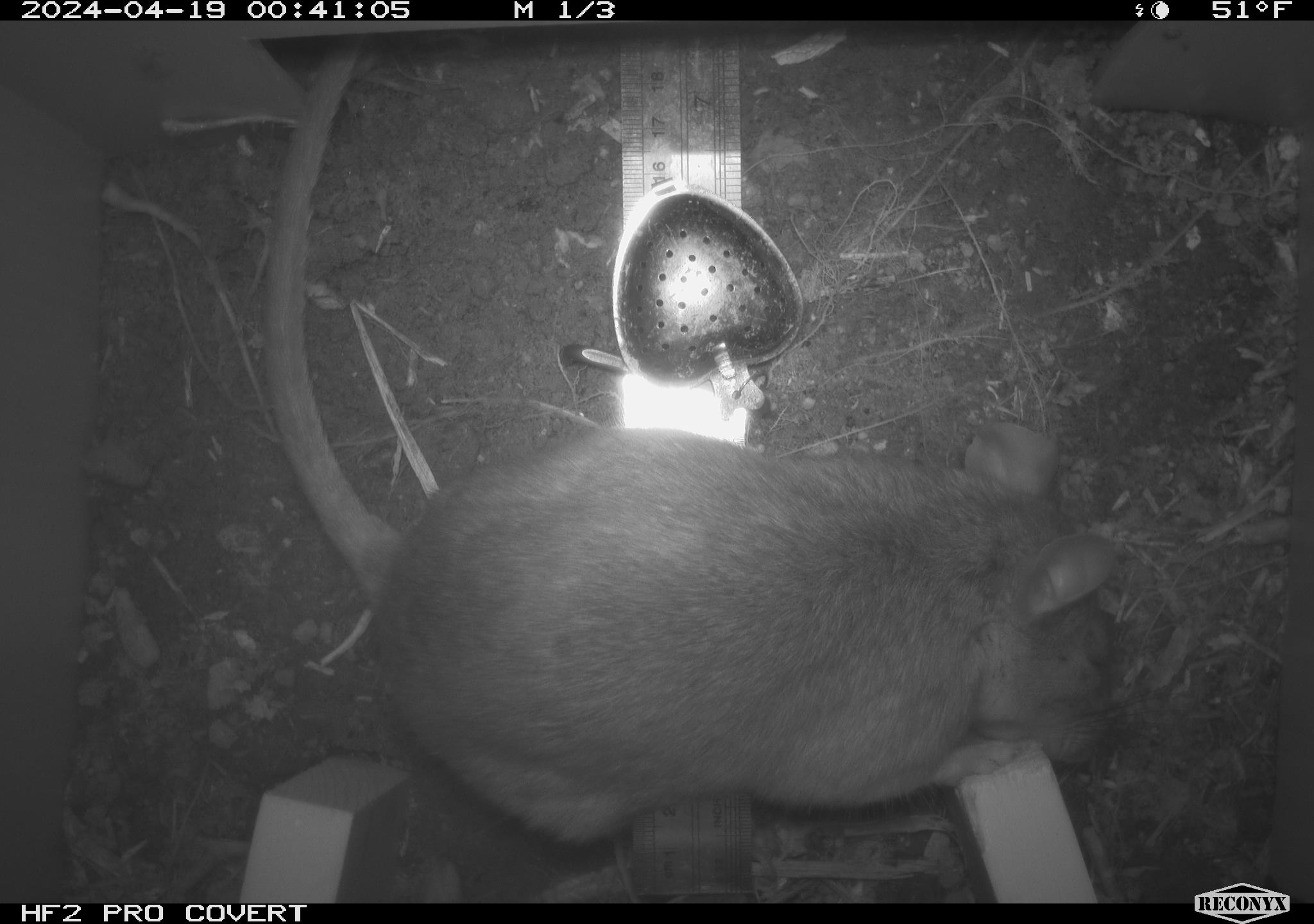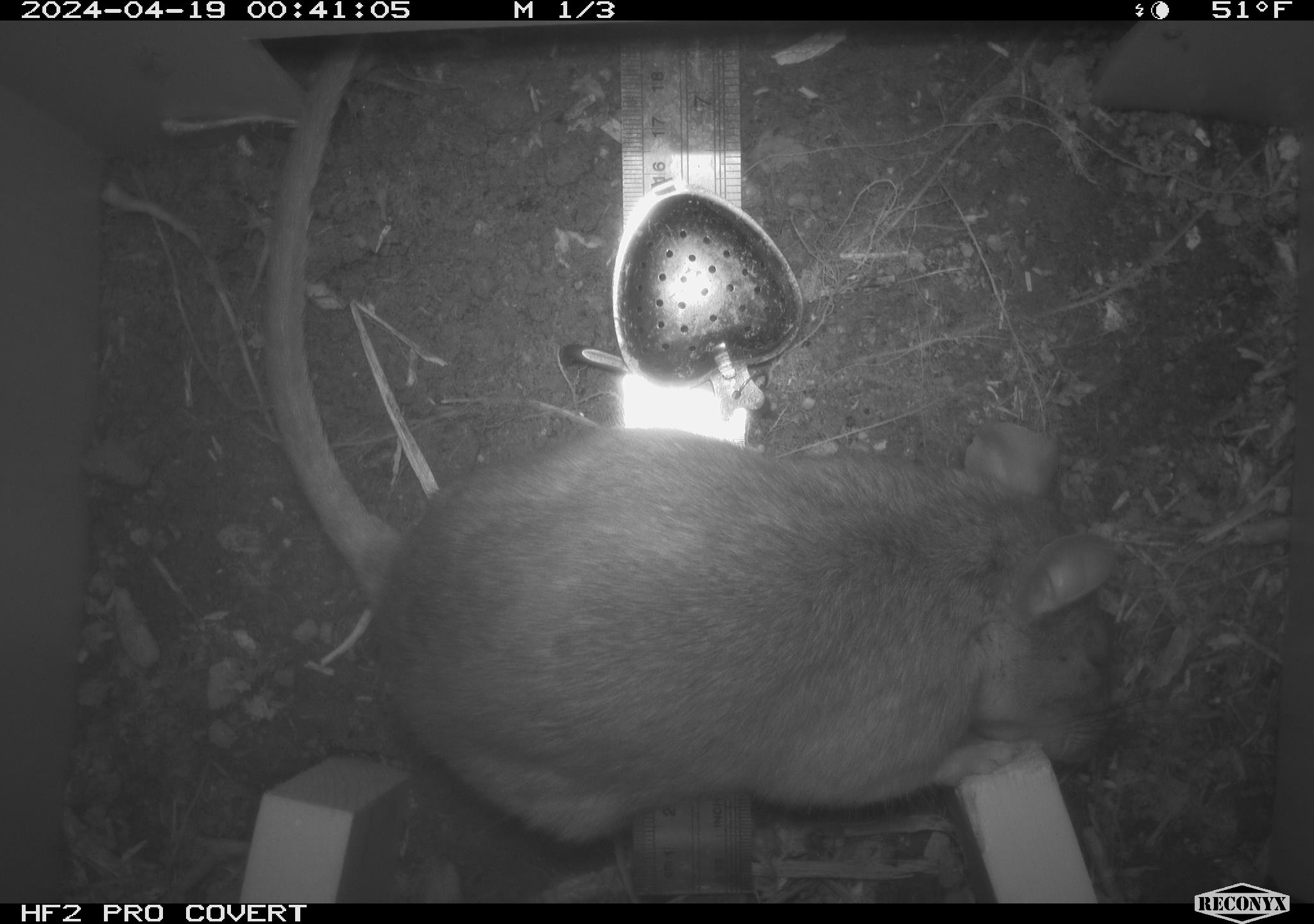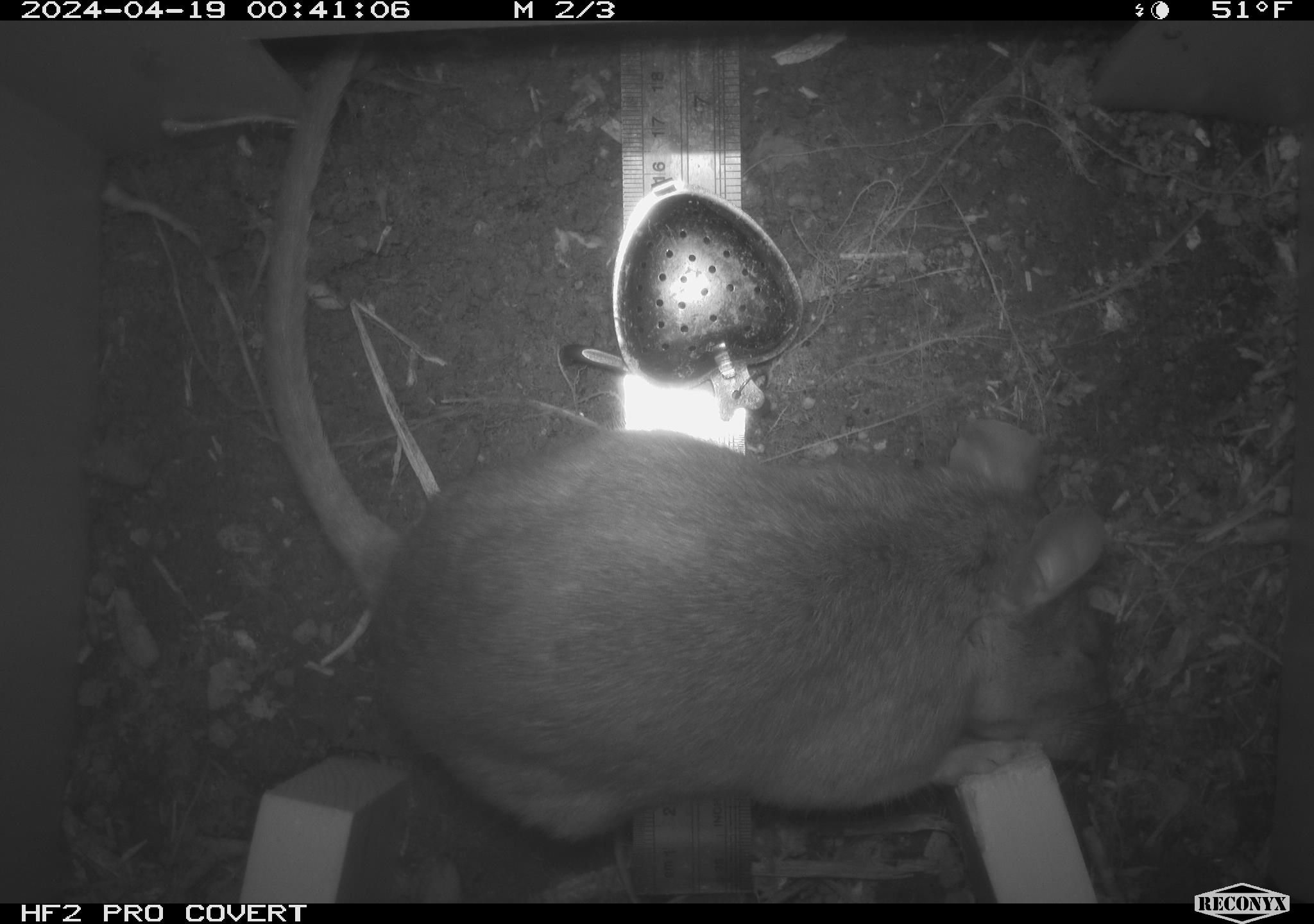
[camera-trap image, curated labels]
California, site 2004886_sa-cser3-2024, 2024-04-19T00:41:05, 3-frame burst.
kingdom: Animalia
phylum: Chordata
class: Mammalia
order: Rodentia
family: Muridae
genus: Rattus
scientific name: Rattus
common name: rat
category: rattus species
Rattus species (rat) (Rattus).